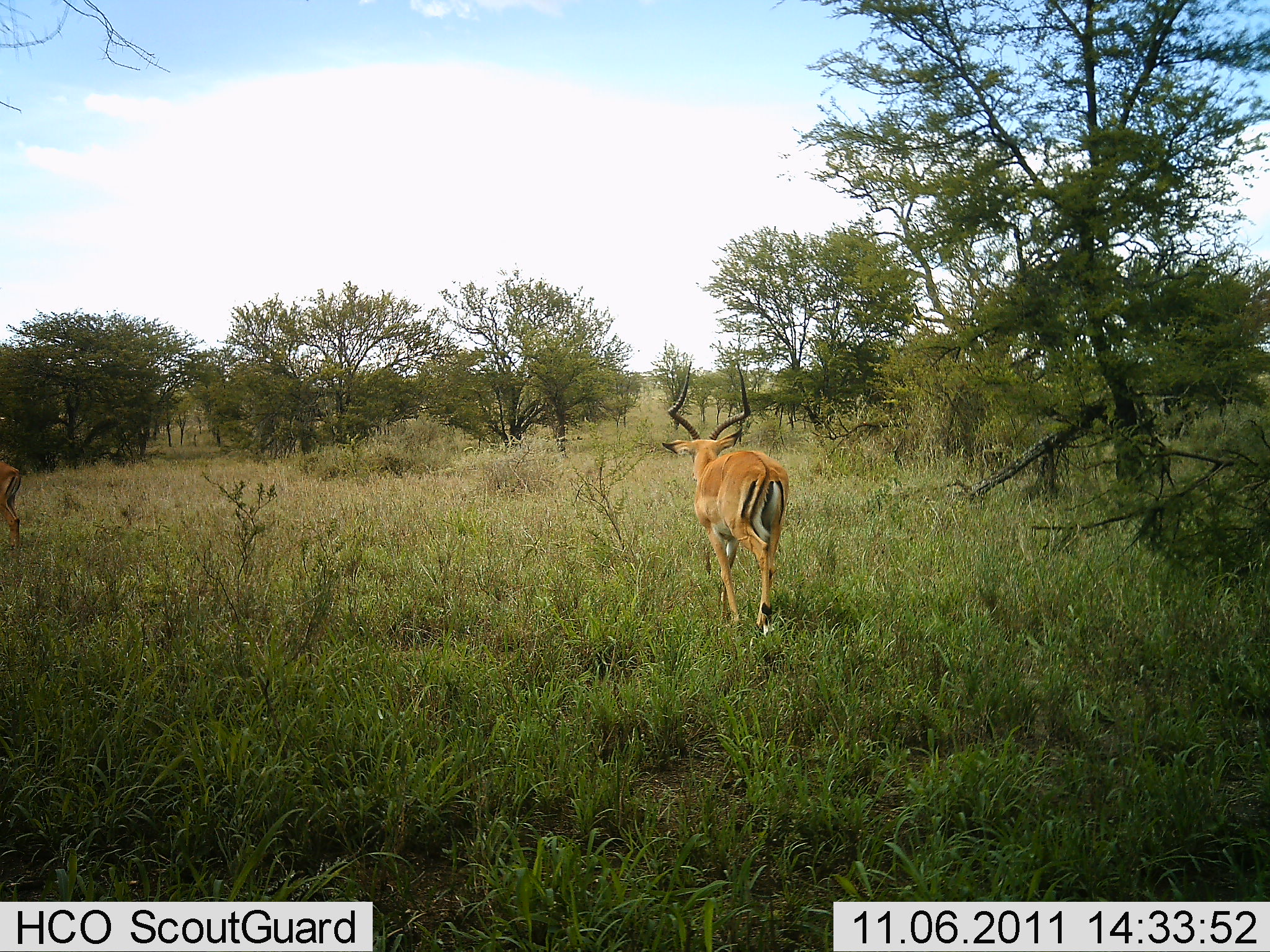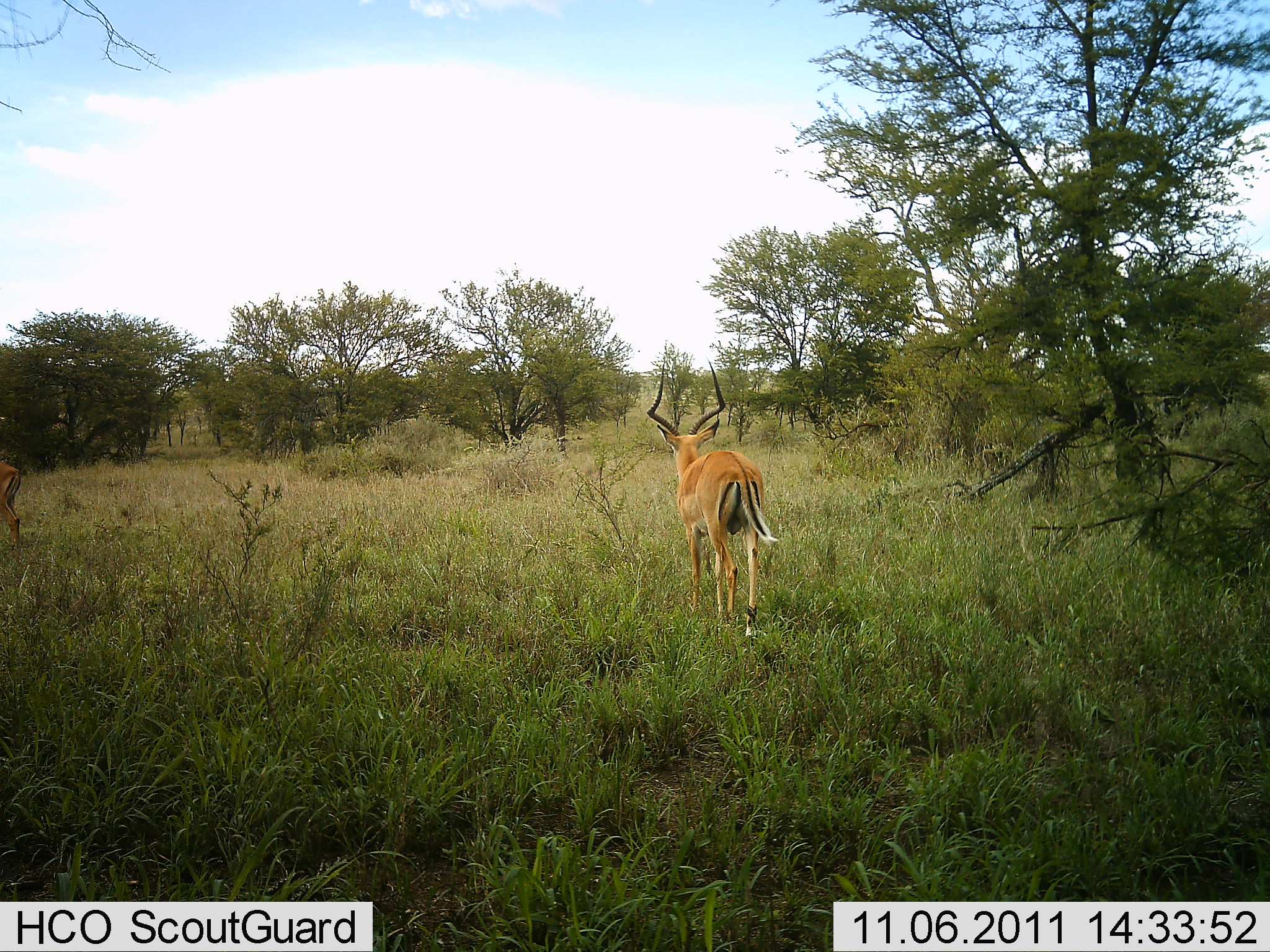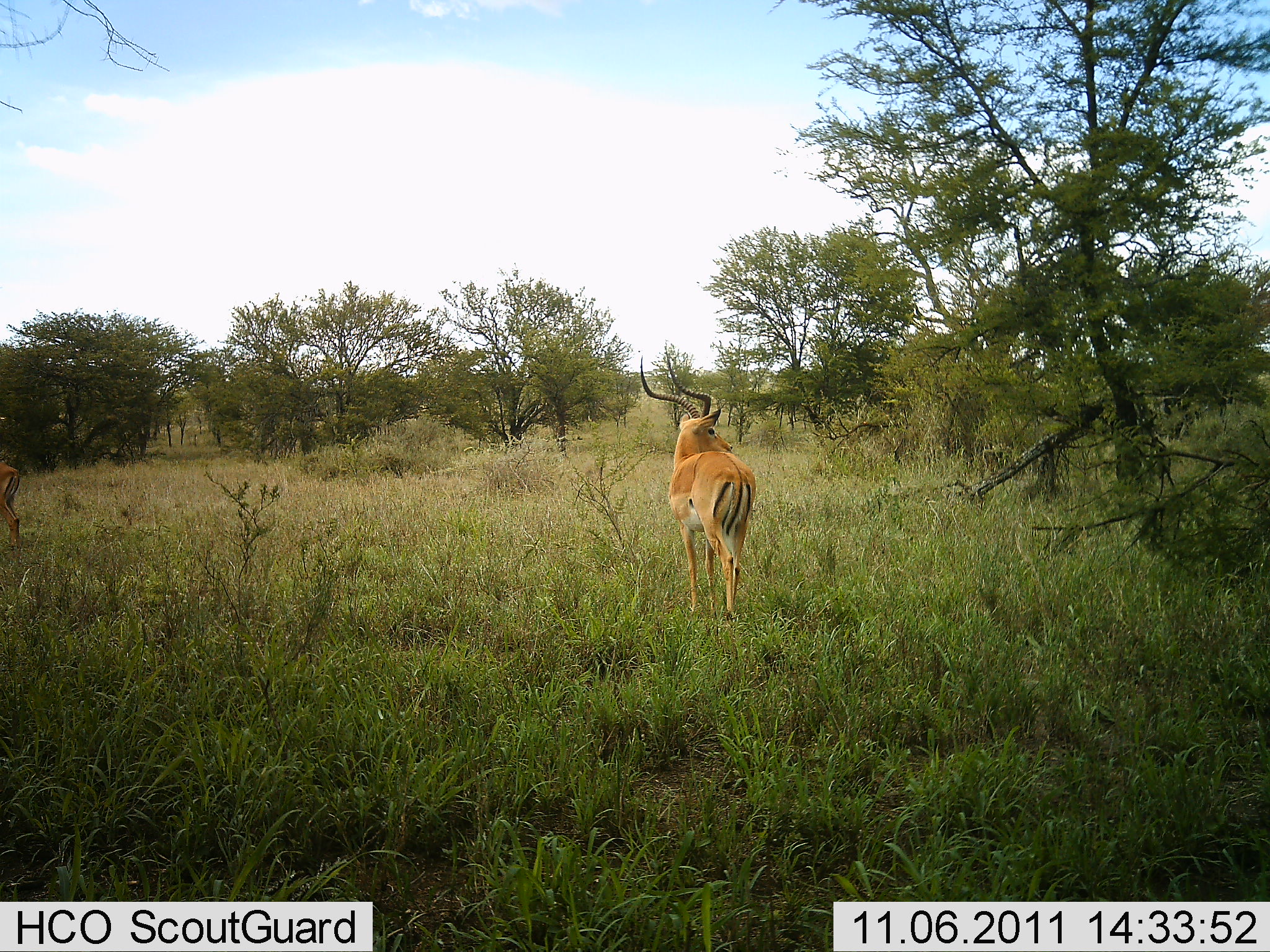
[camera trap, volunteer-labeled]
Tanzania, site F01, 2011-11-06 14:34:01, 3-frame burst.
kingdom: Animalia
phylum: Chordata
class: Mammalia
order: Artiodactyla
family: Bovidae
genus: Aepyceros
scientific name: Aepyceros melampus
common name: impala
Impala (Aepyceros melampus), count 1. Behavior (volunteer vote fractions): standing 54%, resting 0%, moving 69%, interacting 0%. Young present (vote fraction): 0%. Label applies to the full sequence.